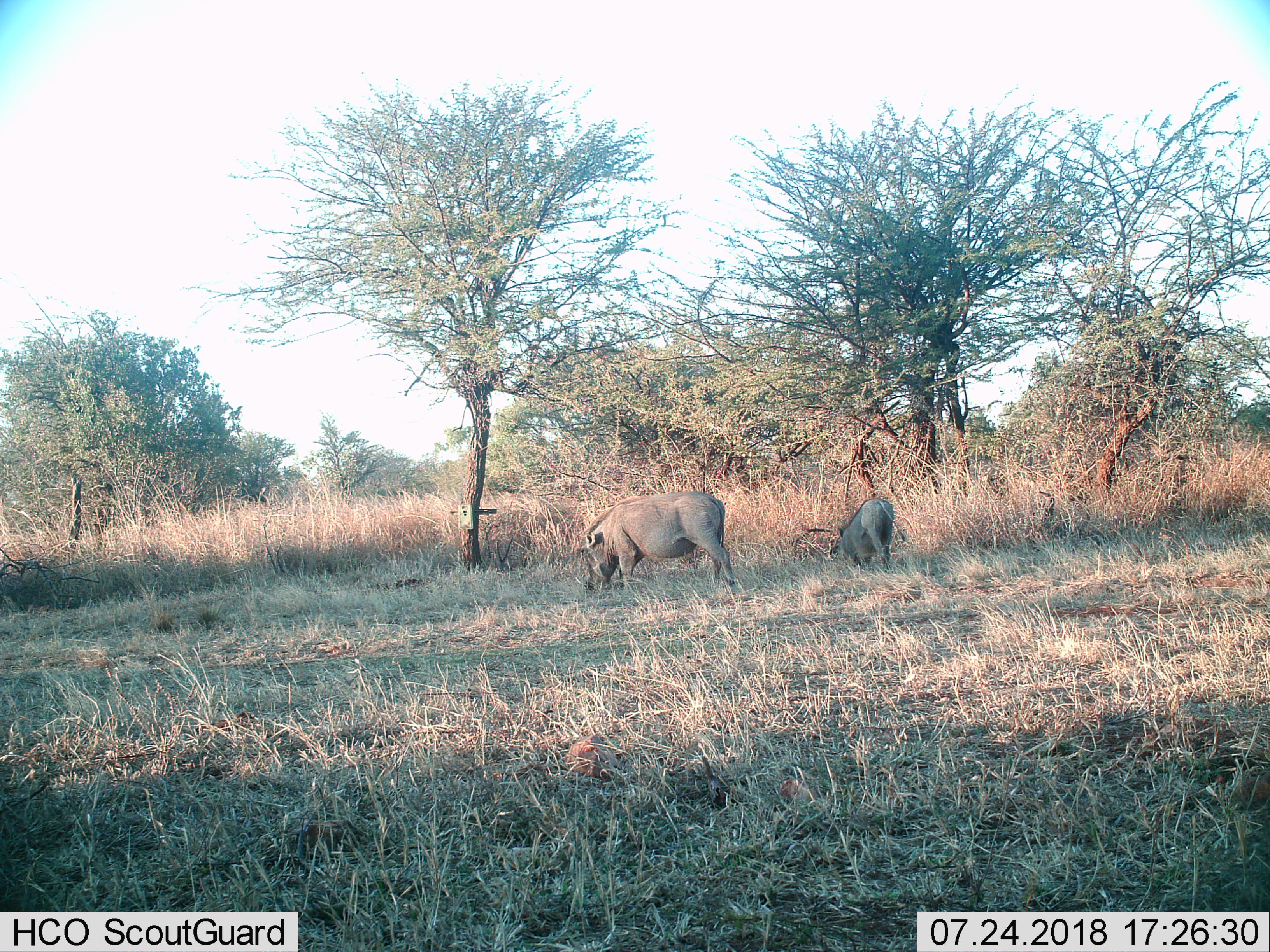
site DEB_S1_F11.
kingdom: Animalia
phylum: Chordata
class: Mammalia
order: Artiodactyla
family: Suidae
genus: Phacochoerus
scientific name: Phacochoerus africanus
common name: warthog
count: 2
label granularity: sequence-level